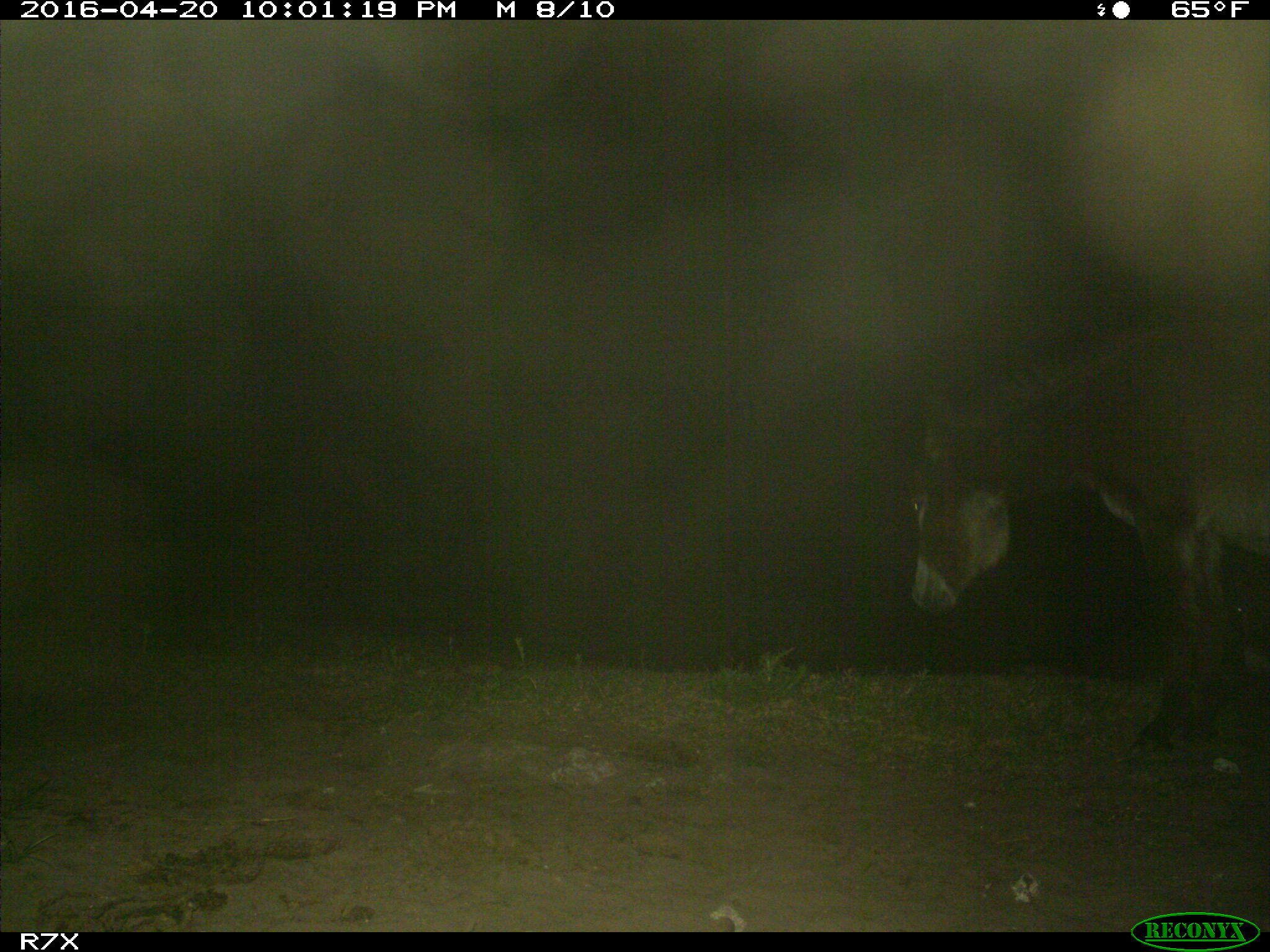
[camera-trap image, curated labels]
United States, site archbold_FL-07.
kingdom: Animalia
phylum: Chordata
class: Mammalia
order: Artiodactyla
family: Bovidae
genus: Bos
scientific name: Bos taurus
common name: domestic cow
Bos taurus (domestic cow).